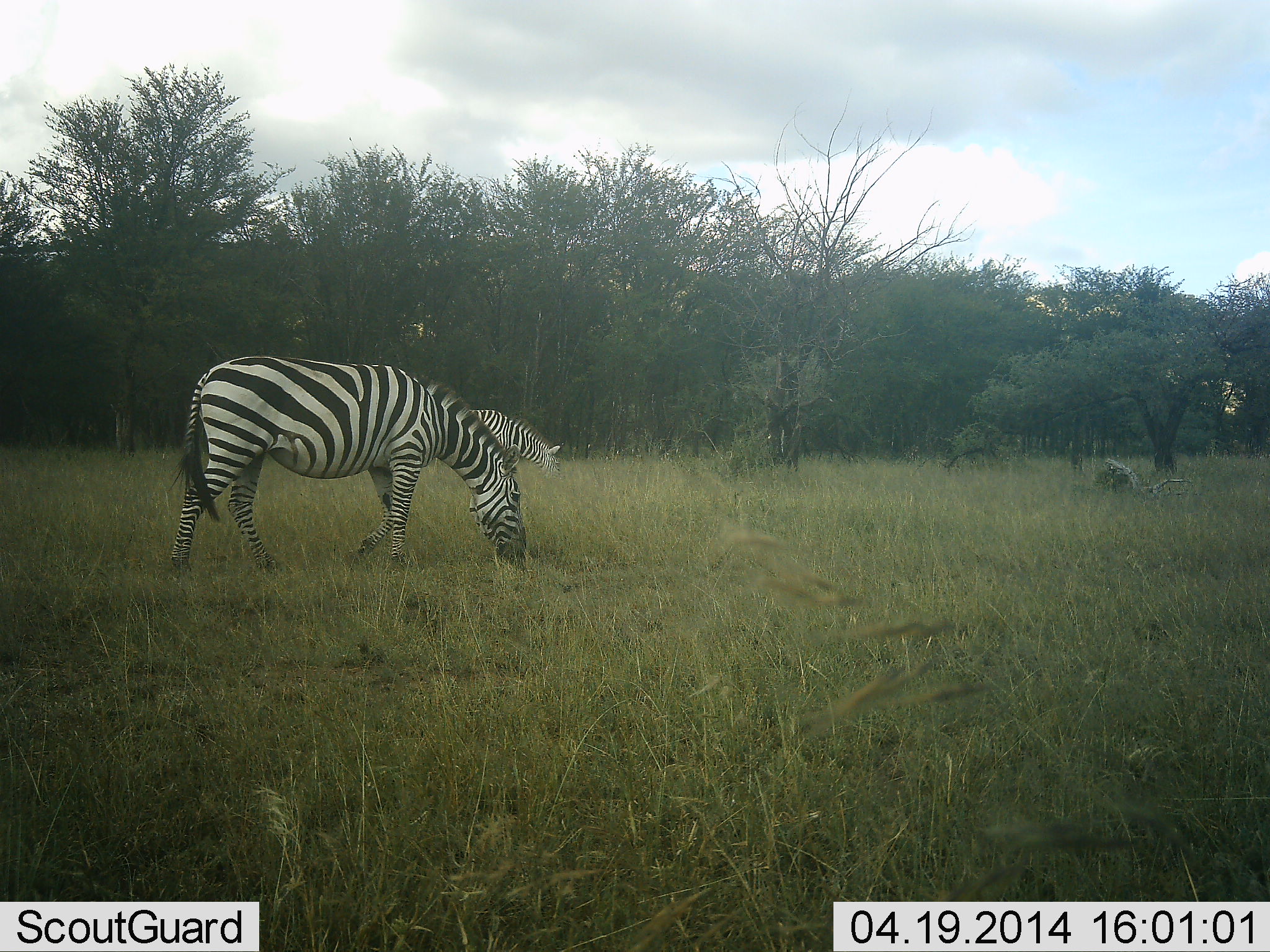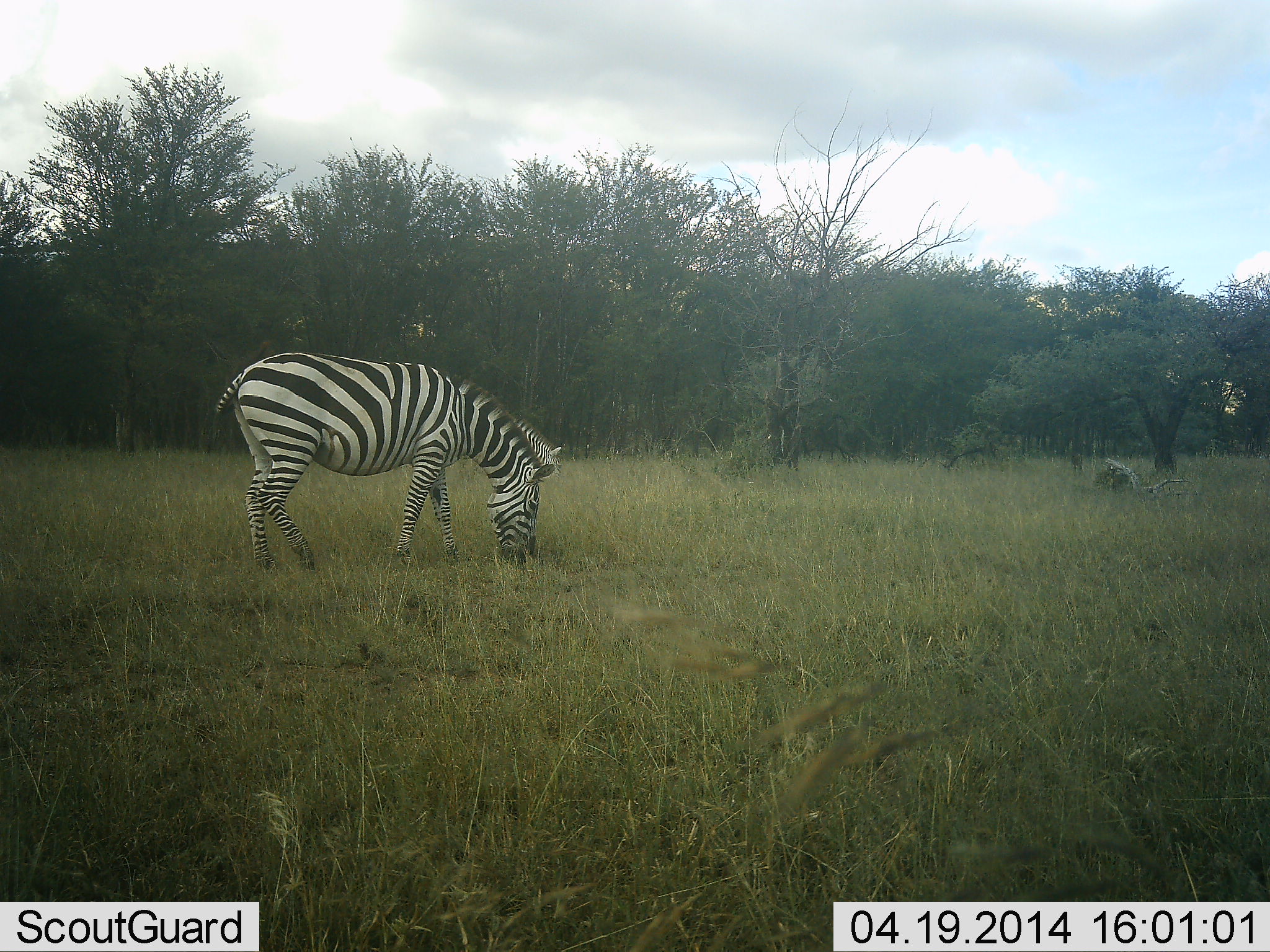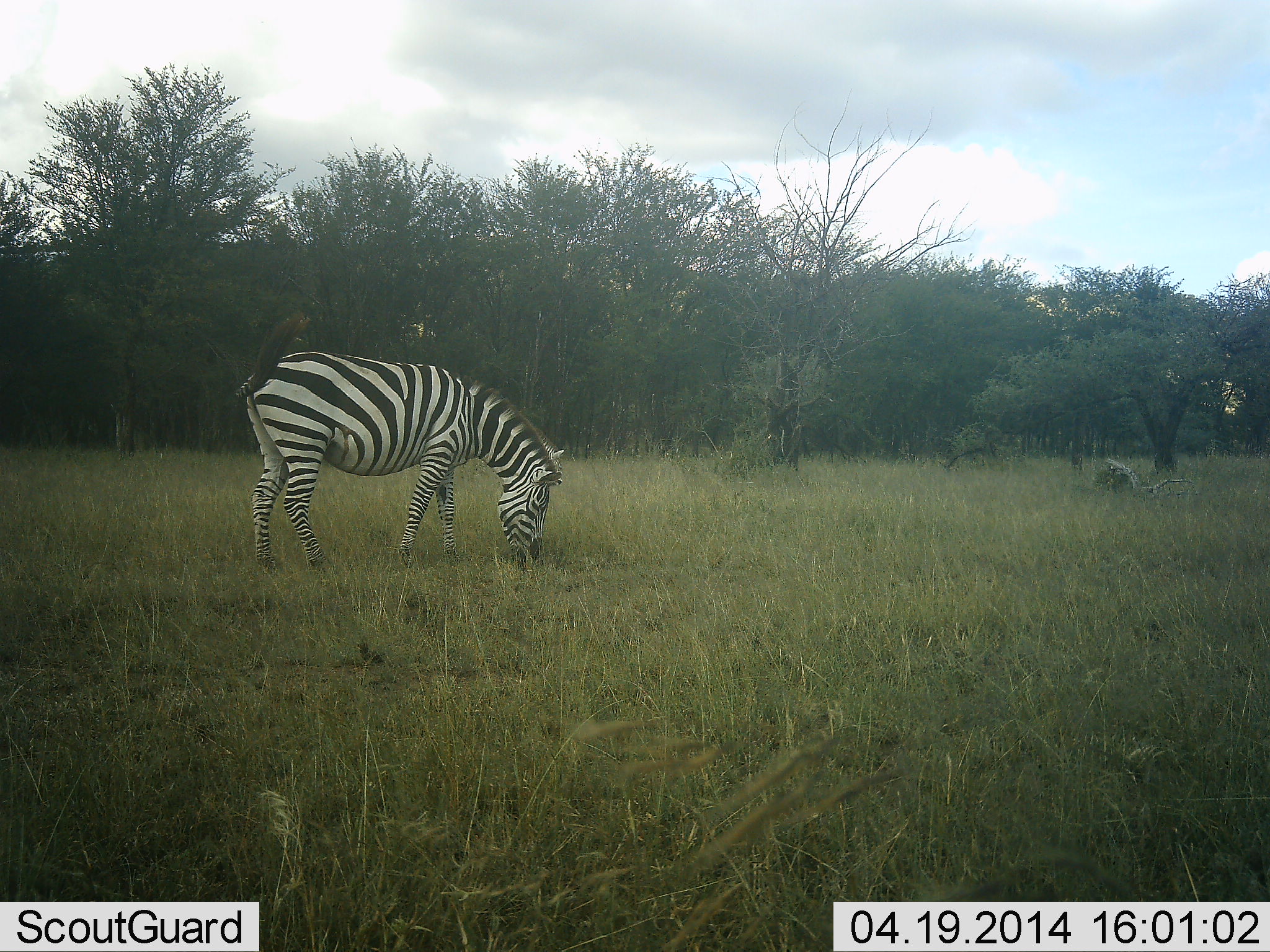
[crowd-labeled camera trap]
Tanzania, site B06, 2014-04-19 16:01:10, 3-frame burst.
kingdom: Animalia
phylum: Chordata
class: Mammalia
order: Perissodactyla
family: Equidae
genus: Equus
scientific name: Equus quagga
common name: plains zebra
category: zebra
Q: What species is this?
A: Zebra (plains zebra) (Equus quagga).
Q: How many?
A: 2.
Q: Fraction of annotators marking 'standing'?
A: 10%.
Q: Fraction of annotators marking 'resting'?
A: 0%.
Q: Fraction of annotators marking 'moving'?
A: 0%.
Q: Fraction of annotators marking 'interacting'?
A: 0%.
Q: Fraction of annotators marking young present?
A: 0%.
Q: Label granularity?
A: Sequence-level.